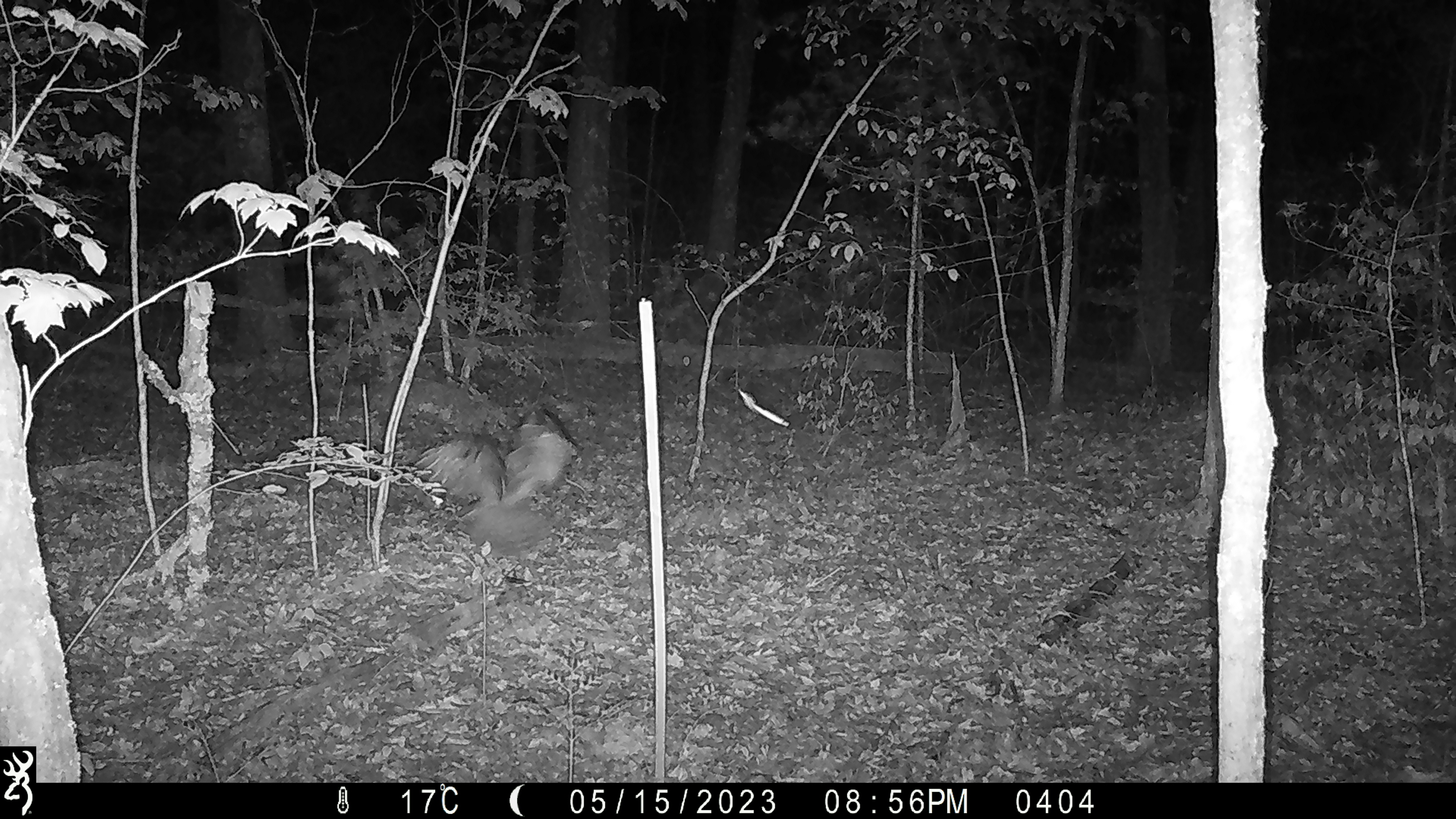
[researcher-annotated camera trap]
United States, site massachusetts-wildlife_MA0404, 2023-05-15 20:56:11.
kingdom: Animalia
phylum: Chordata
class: Aves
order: Strigiformes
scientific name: Strigiformes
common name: owl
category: owl sp.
Owl sp. (owl) (Strigiformes).